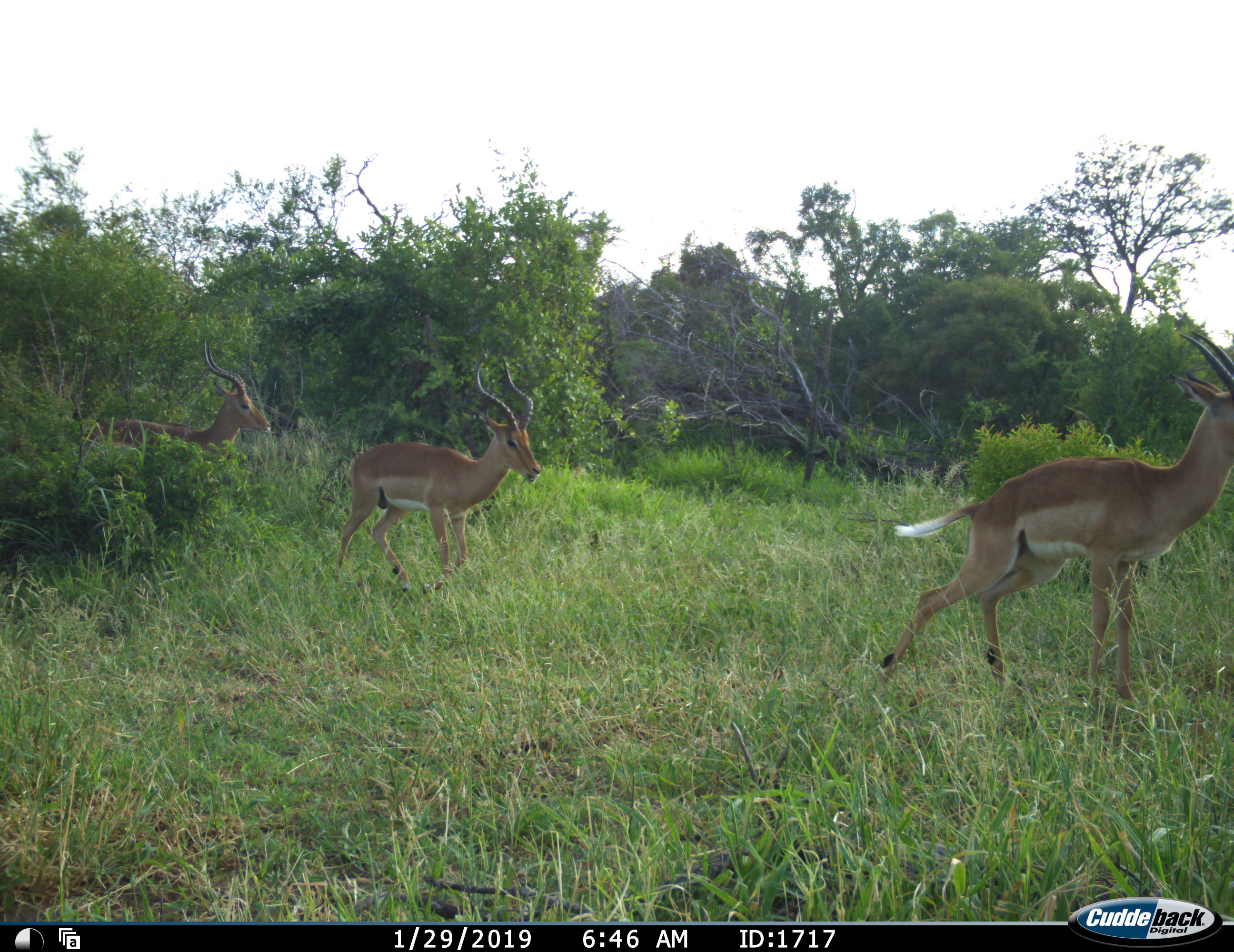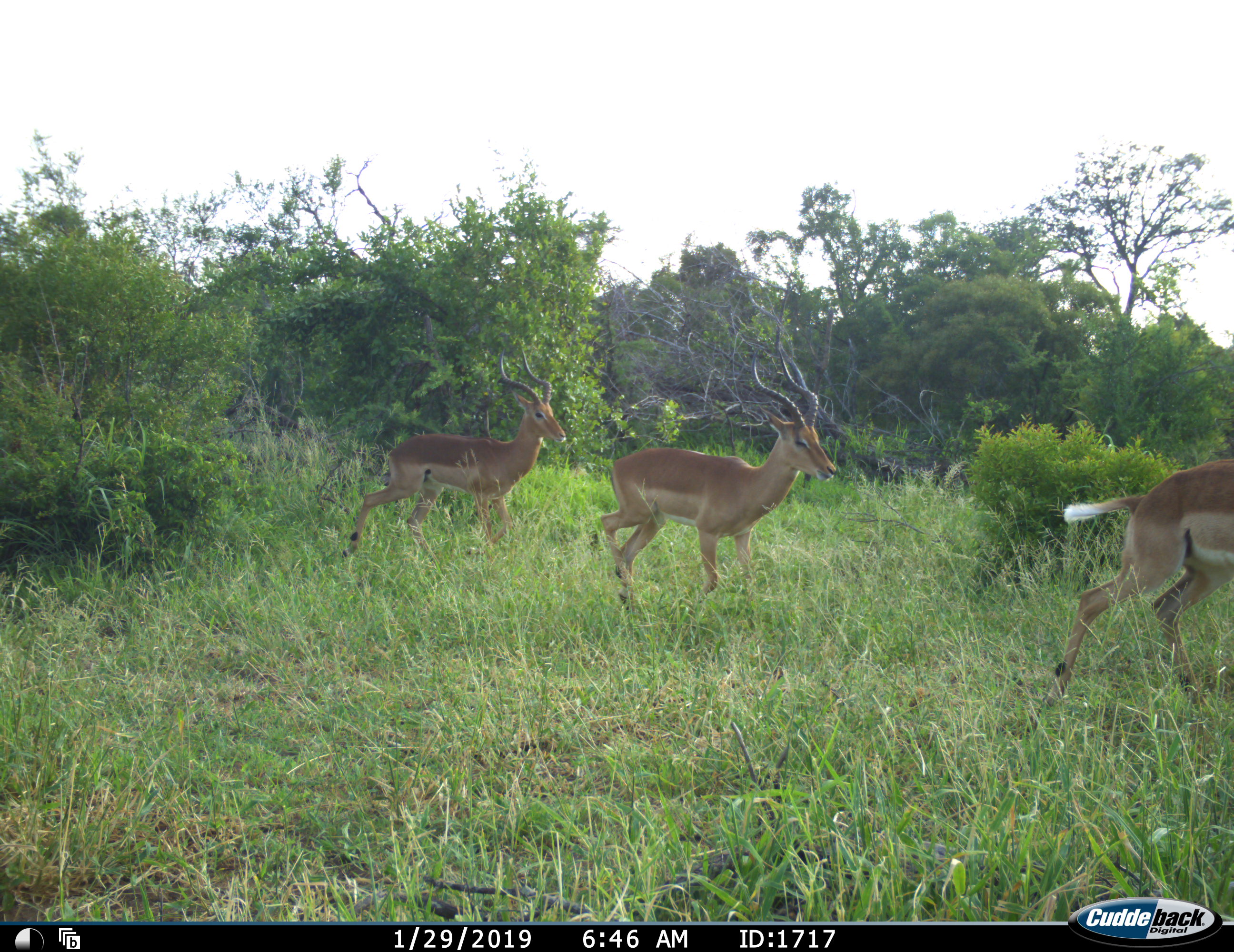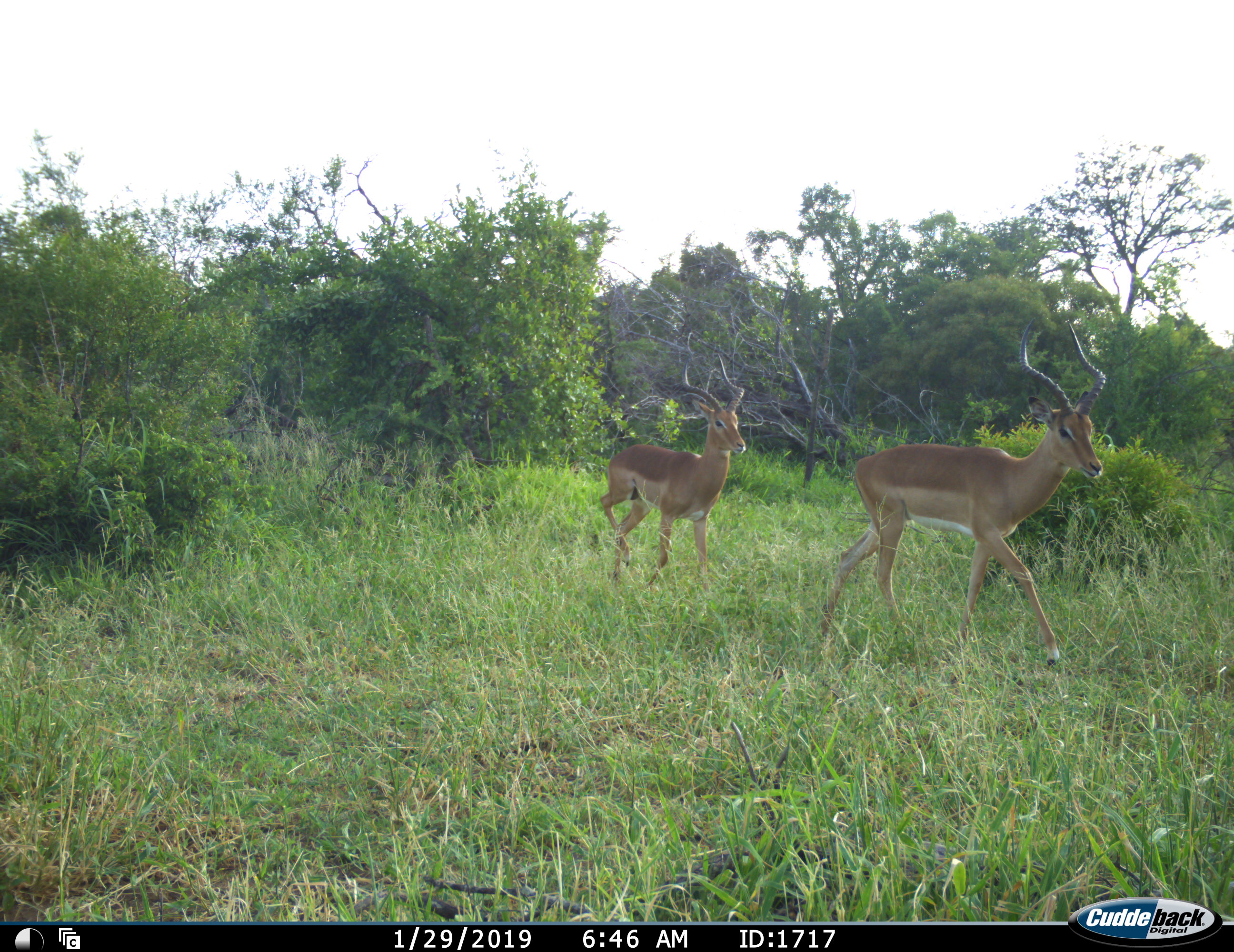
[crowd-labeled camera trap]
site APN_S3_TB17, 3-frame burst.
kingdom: Animalia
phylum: Chordata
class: Mammalia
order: Artiodactyla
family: Bovidae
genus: Aepyceros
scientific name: Aepyceros melampus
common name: impala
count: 3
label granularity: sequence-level